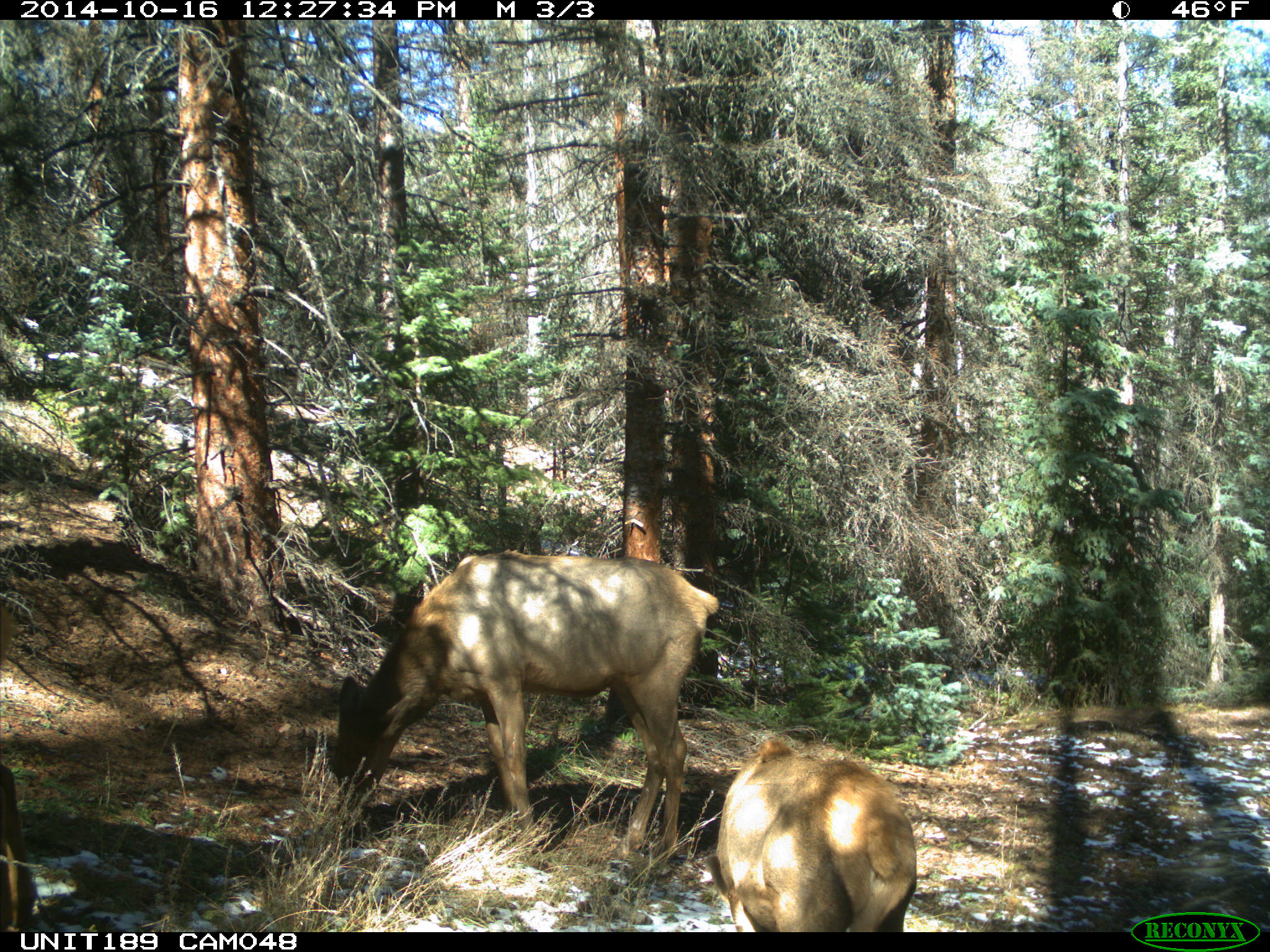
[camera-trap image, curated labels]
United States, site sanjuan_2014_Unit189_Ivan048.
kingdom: Animalia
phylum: Chordata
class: Mammalia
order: Artiodactyla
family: Cervidae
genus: Cervus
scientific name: Cervus elaphus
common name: red deer